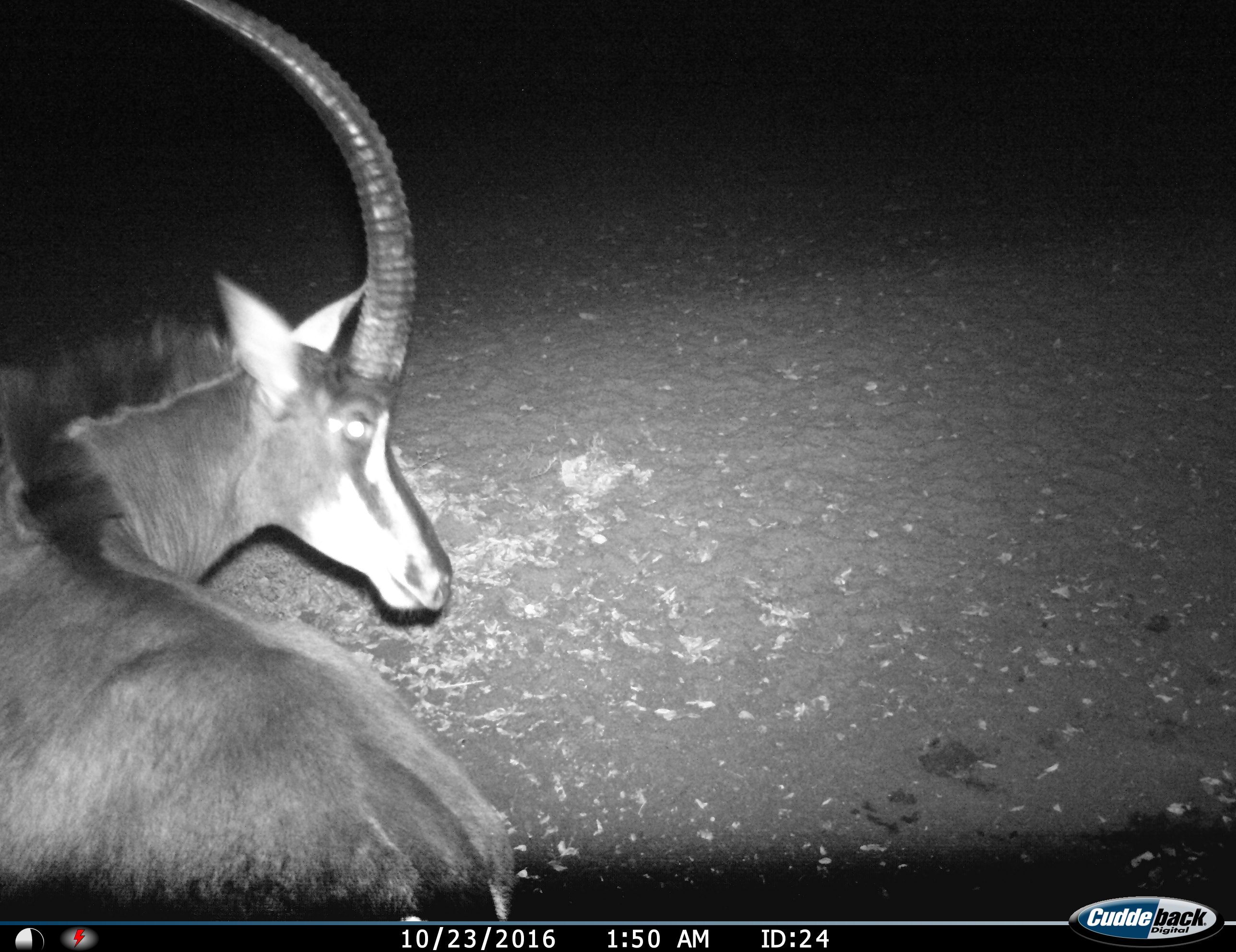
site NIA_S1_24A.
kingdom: Animalia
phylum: Chordata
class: Mammalia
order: Artiodactyla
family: Bovidae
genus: Hippotragus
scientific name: Hippotragus niger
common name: sable antelope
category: sable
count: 1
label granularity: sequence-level